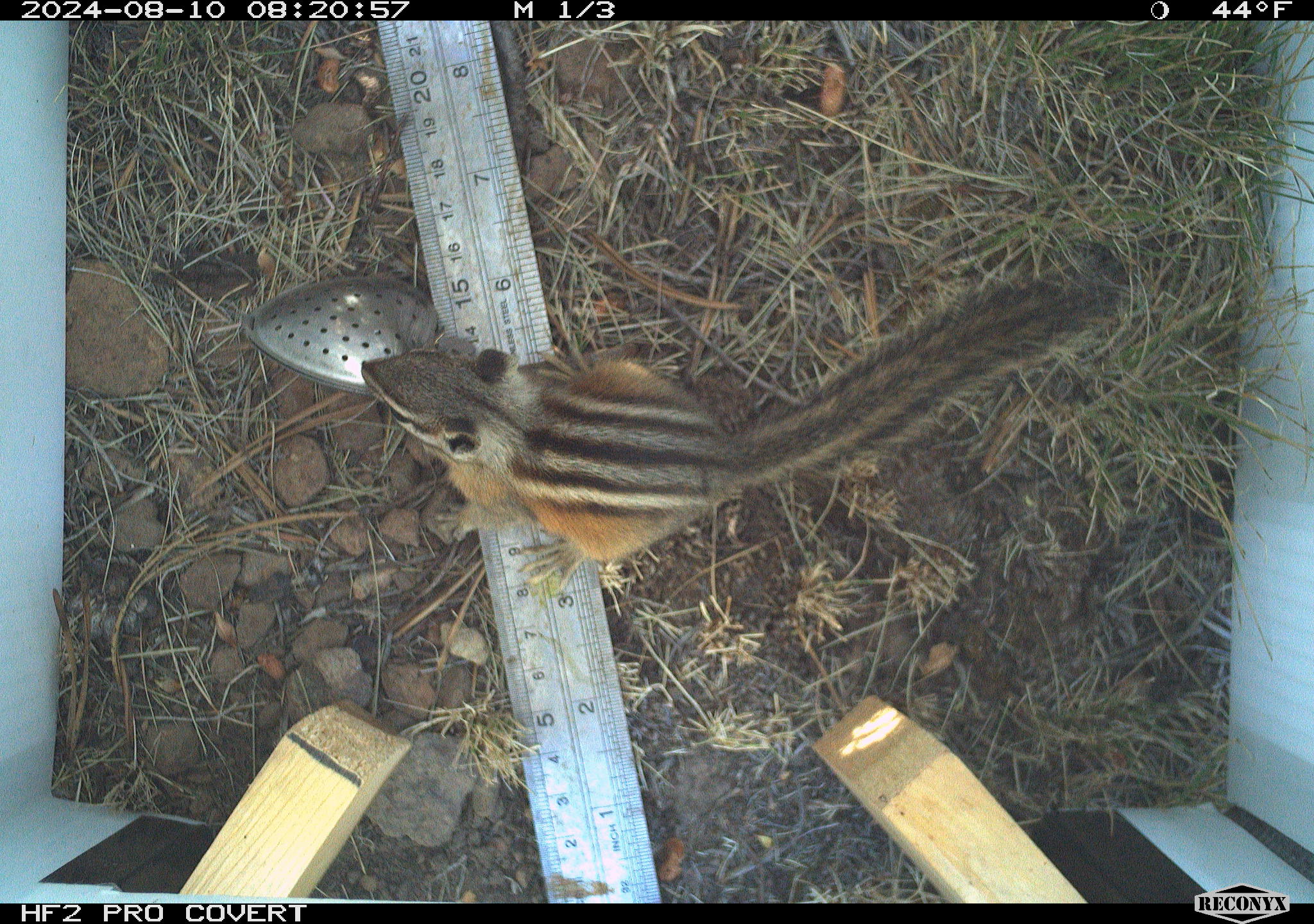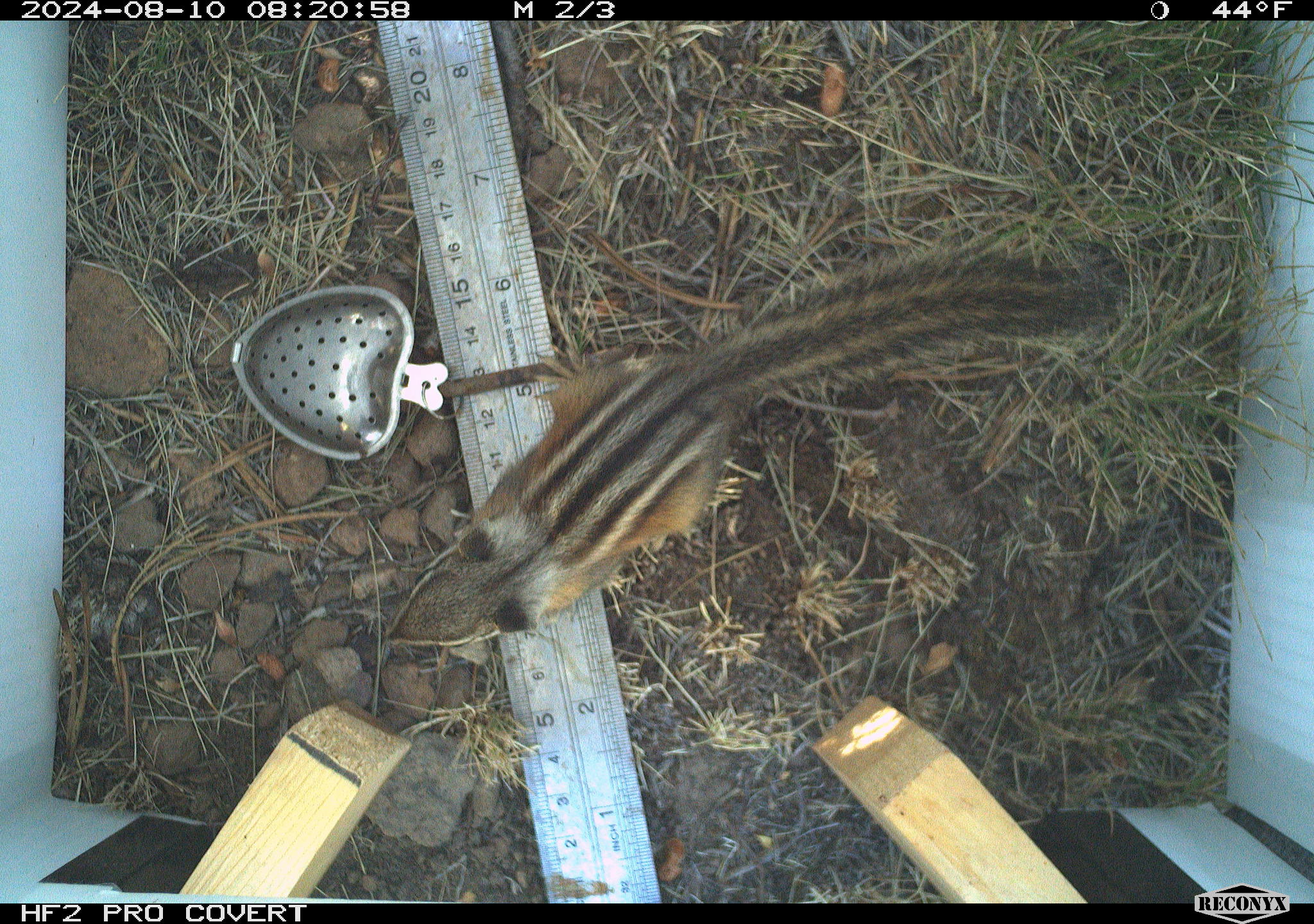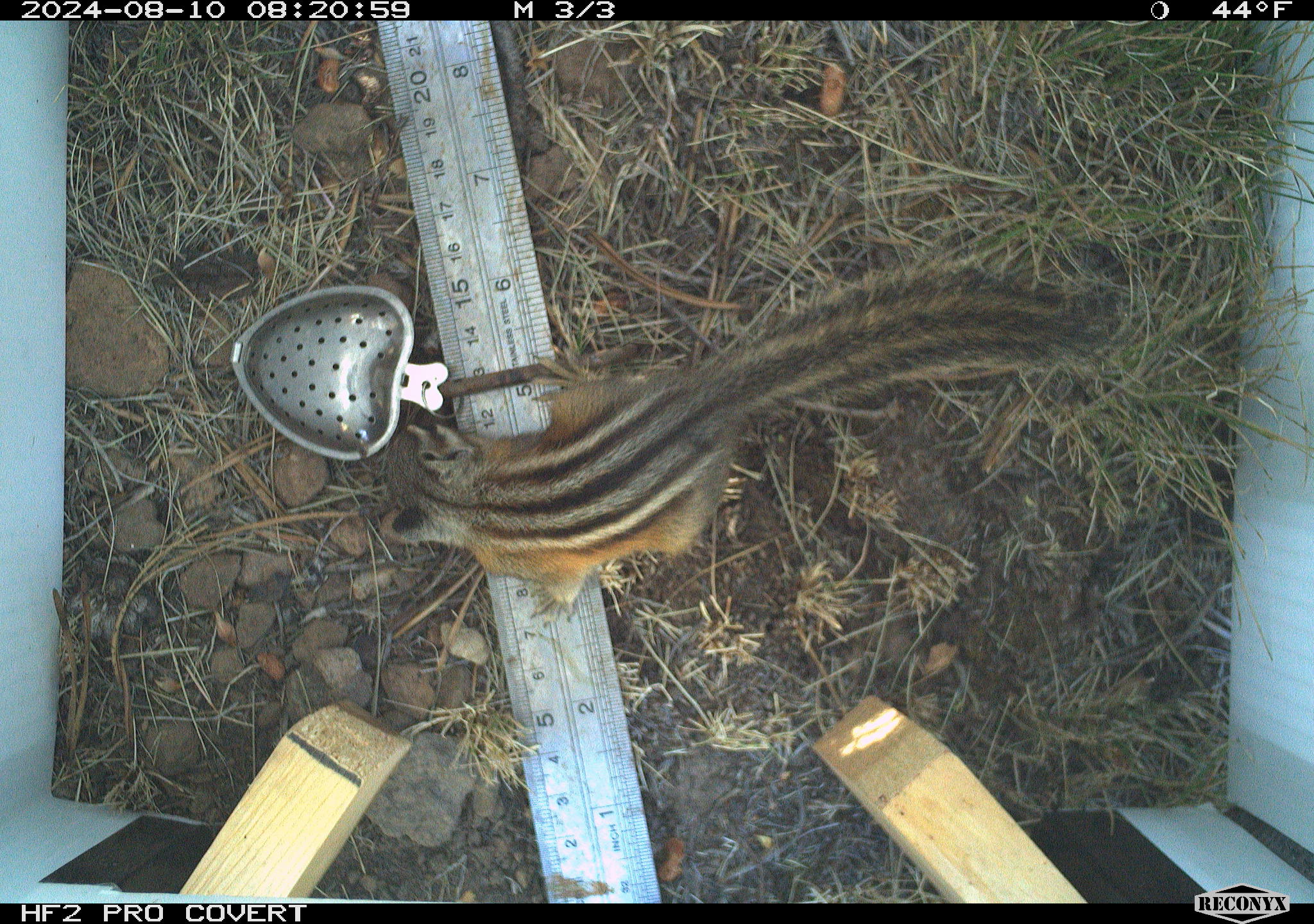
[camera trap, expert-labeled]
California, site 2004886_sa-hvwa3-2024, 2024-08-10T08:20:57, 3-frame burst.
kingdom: Animalia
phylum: Chordata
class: Mammalia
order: Rodentia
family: Sciuridae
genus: Neotamias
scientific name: Neotamias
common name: western chipmunks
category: neotamias species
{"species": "neotamias species (western chipmunks) (Neotamias)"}